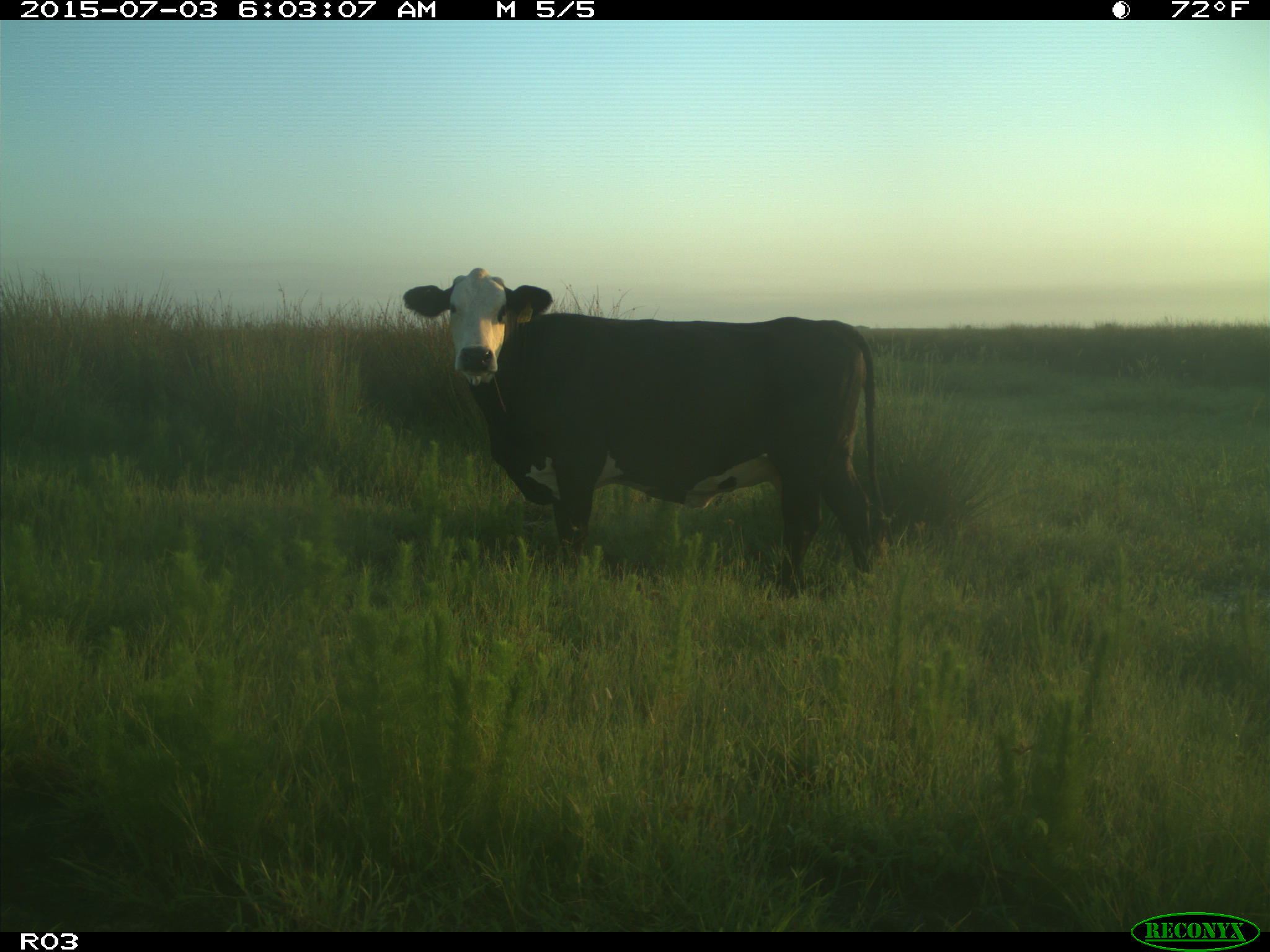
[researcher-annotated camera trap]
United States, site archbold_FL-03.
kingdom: Animalia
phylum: Chordata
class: Mammalia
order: Artiodactyla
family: Bovidae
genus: Bos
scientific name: Bos taurus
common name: domestic cow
Bos taurus (domestic cow).